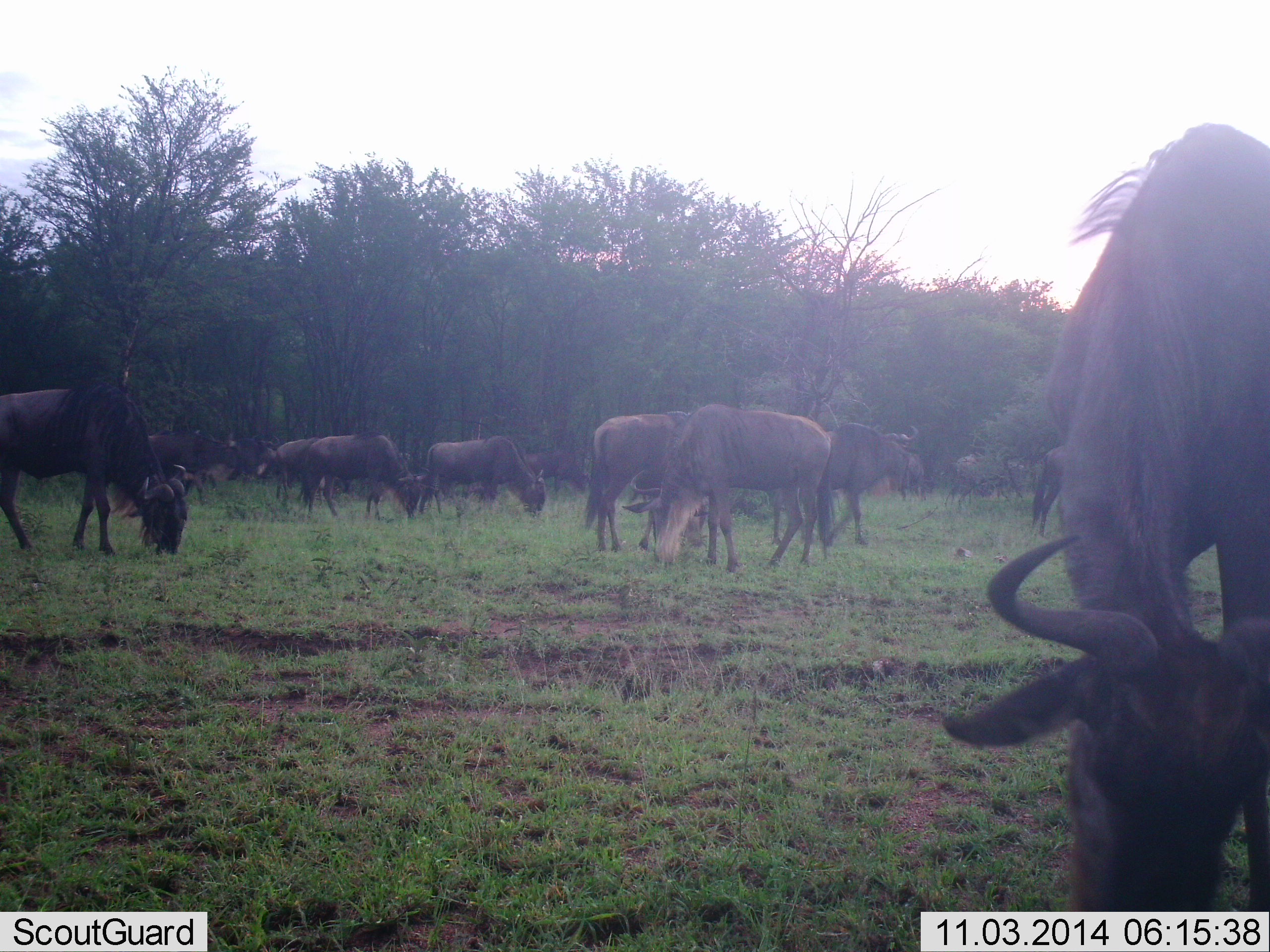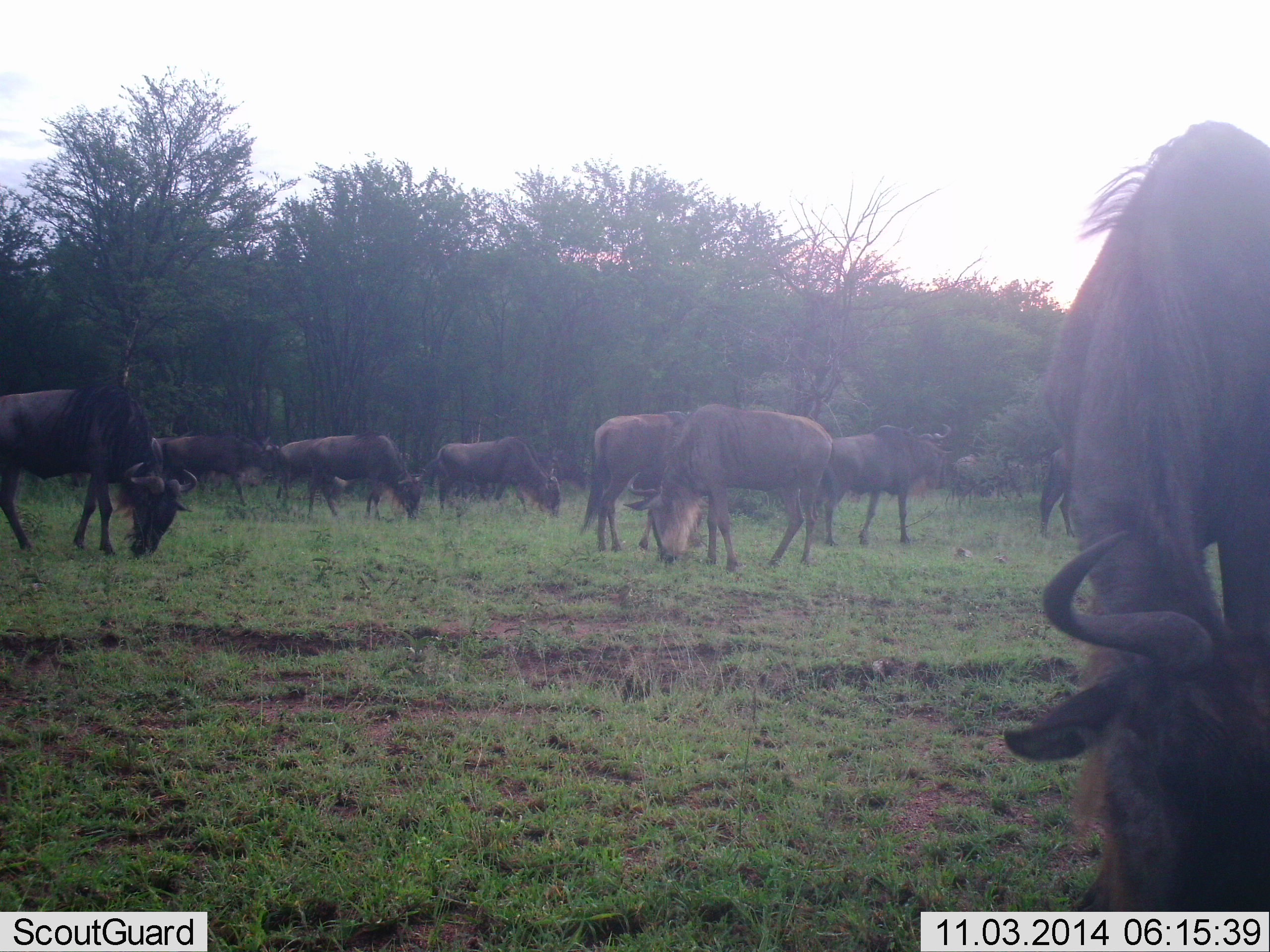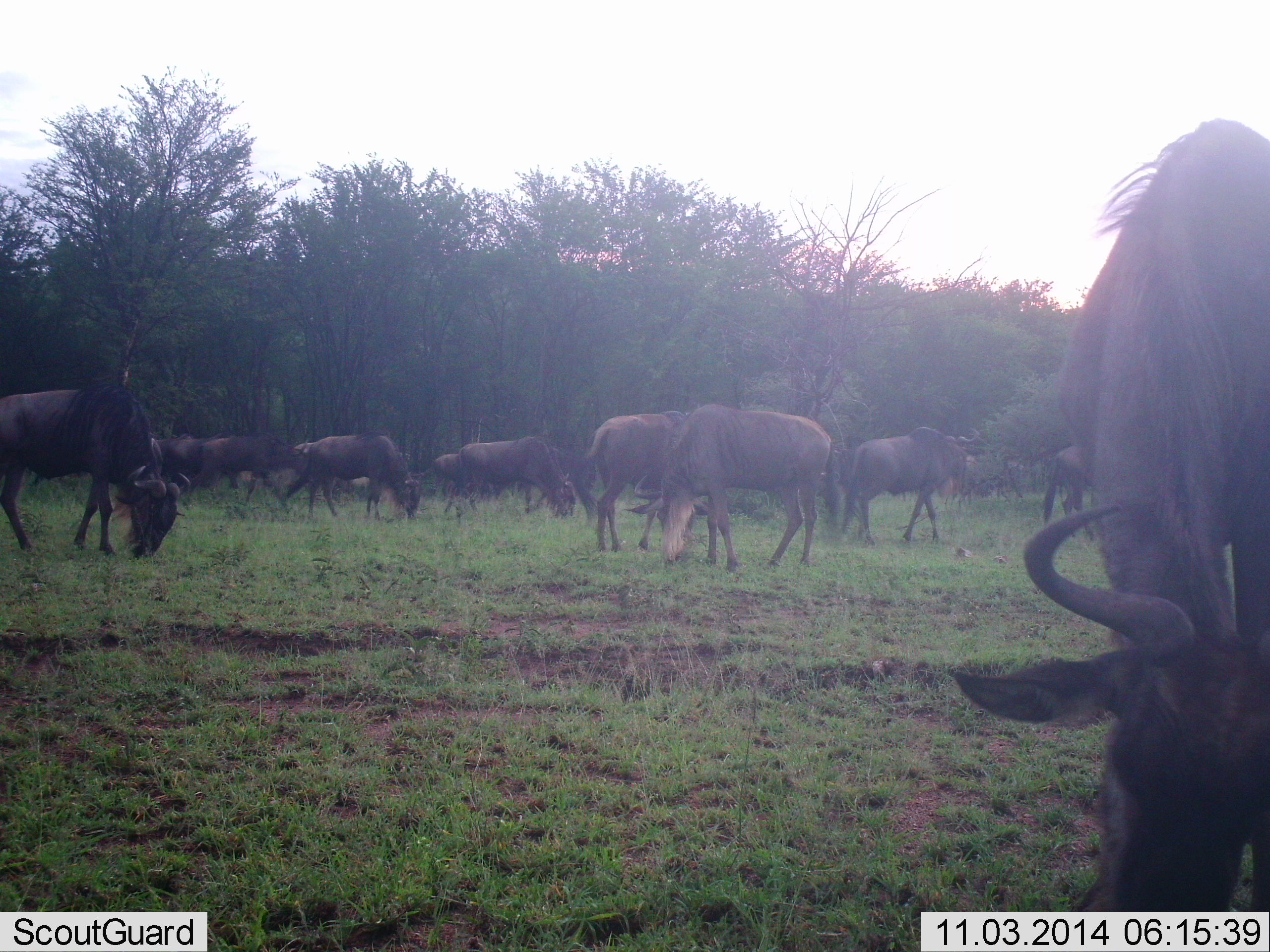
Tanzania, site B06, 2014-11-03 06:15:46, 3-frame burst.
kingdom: Animalia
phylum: Chordata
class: Mammalia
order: Artiodactyla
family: Bovidae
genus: Connochaetes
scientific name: Connochaetes taurinus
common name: blue wildebeest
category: wildebeest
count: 11-50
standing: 20%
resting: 0%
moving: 50%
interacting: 0%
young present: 0%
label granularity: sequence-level